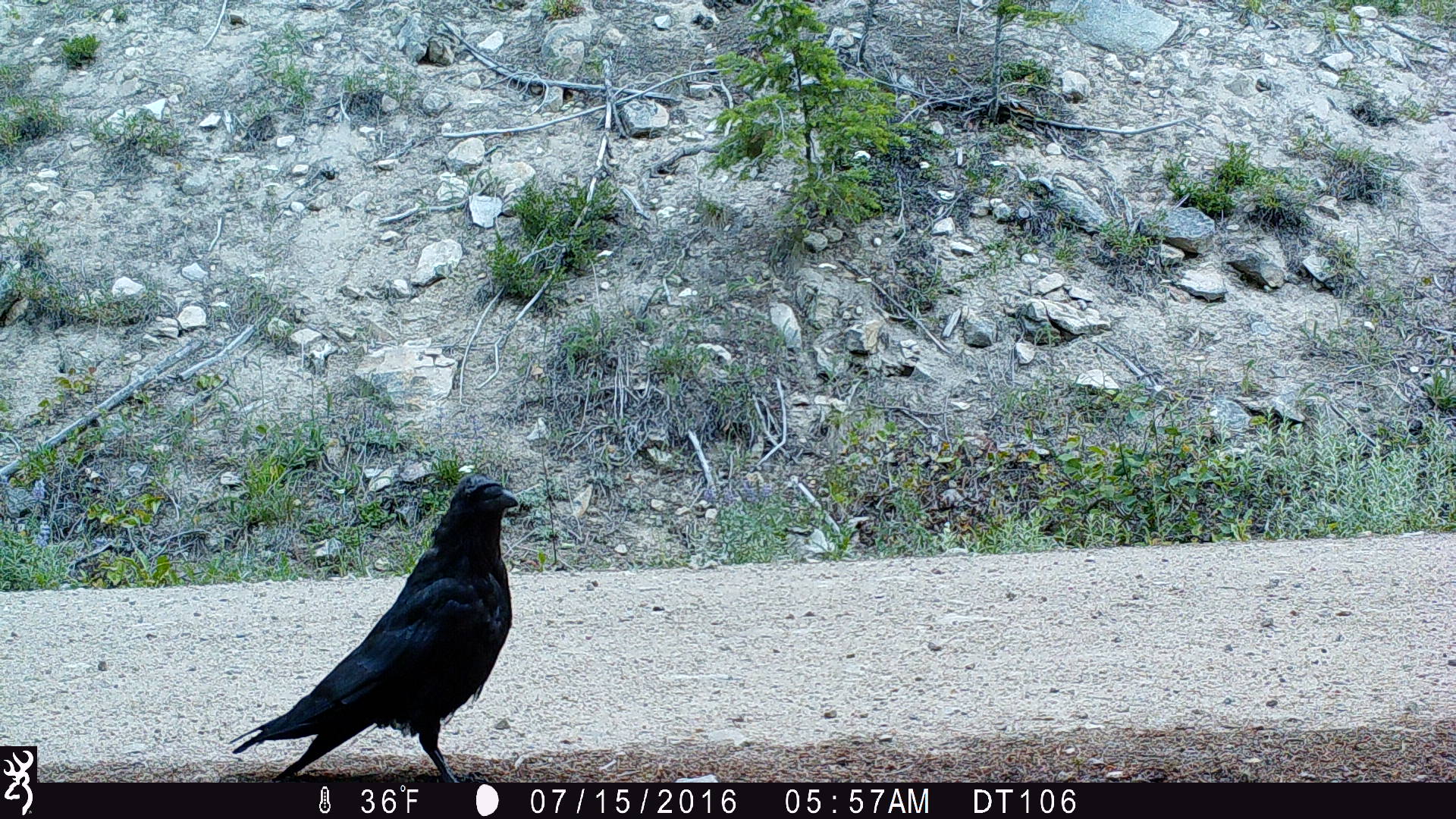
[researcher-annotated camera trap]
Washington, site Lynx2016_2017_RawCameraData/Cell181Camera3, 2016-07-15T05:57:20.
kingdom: Animalia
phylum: Chordata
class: Aves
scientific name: Aves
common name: birds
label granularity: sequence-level